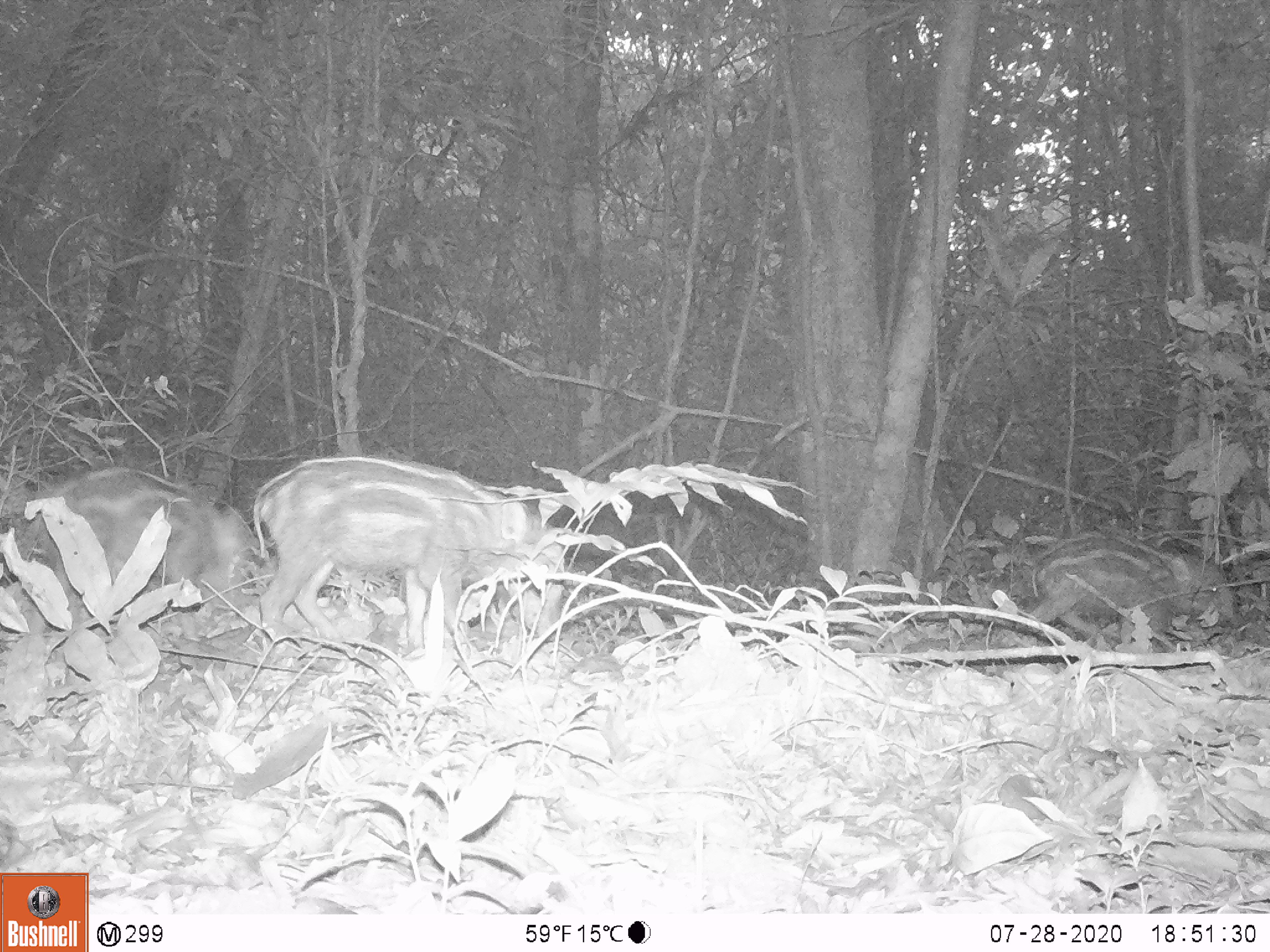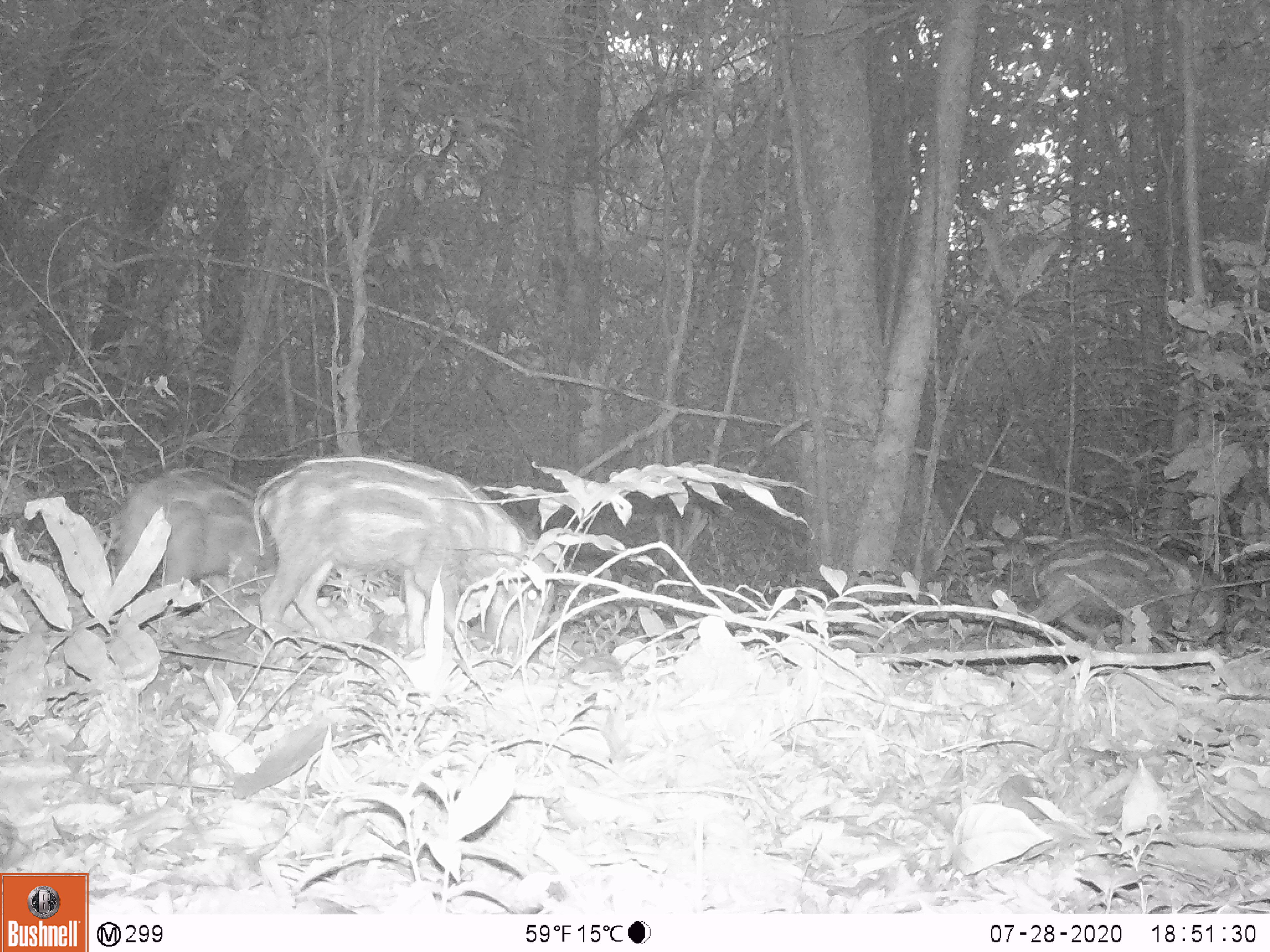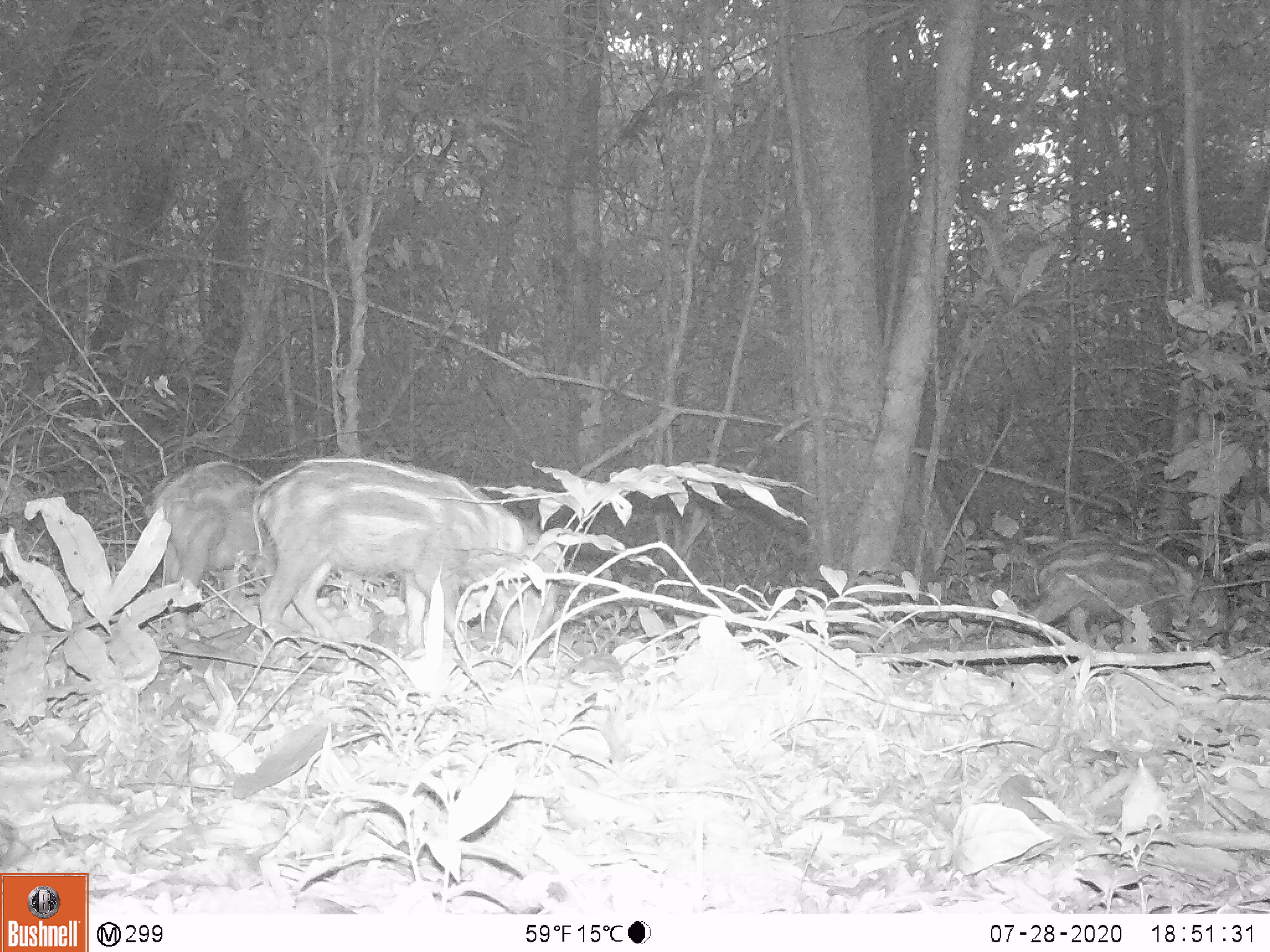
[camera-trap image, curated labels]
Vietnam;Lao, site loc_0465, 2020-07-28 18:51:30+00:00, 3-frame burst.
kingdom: Animalia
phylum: Chordata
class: Mammalia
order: Artiodactyla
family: Suidae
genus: Sus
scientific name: Sus scrofa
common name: eurasian wild pig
Eurasian wild pig (Sus scrofa). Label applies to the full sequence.